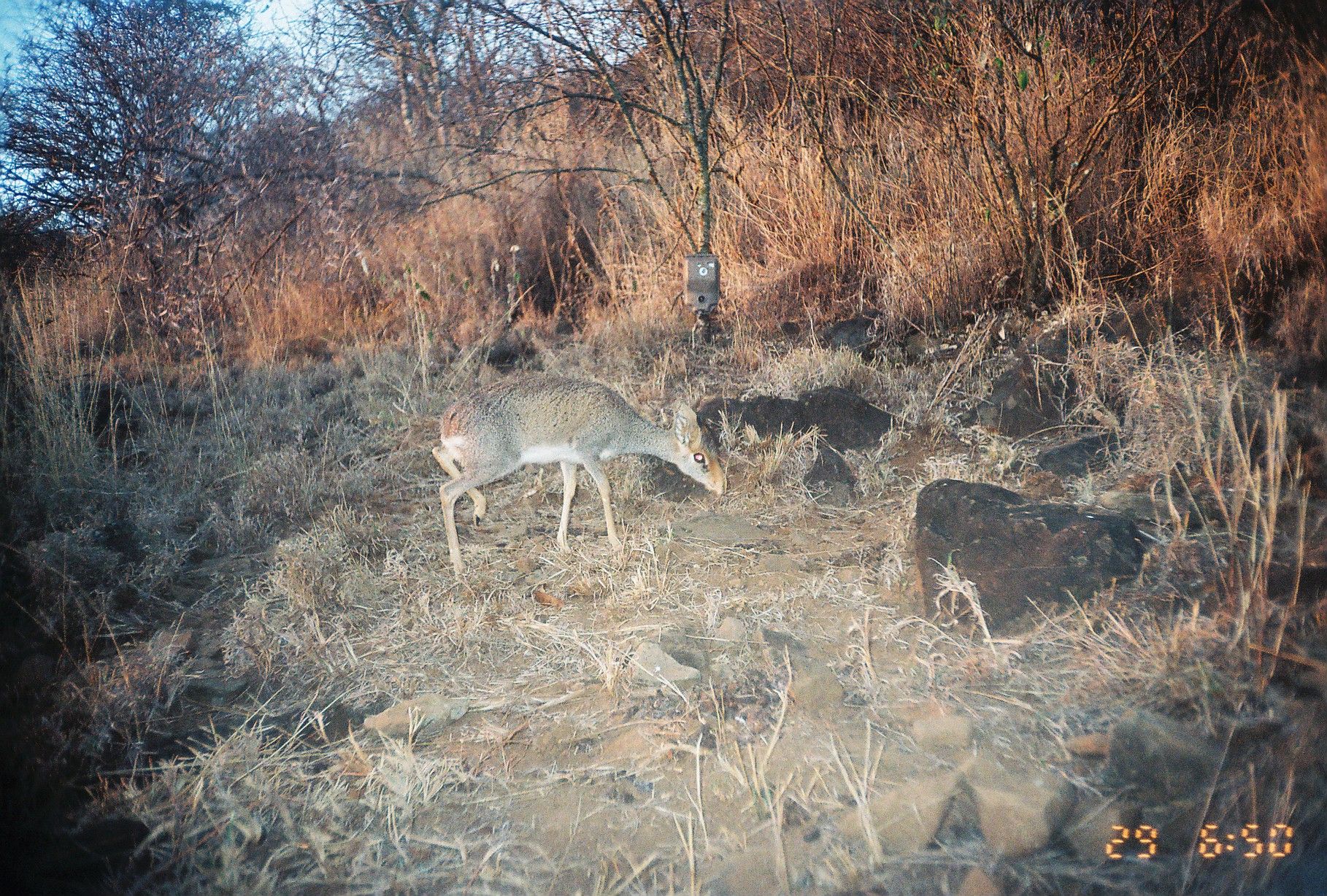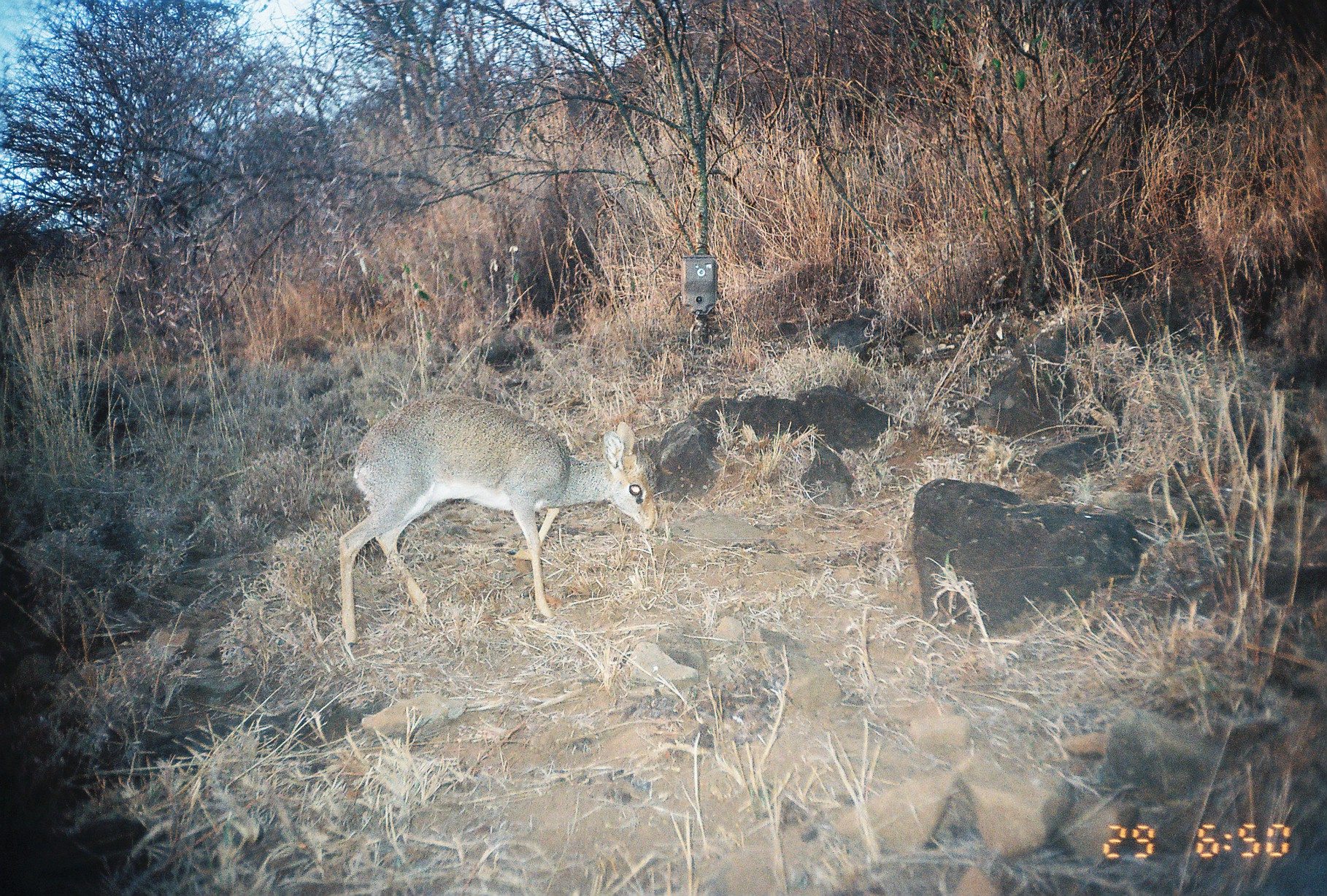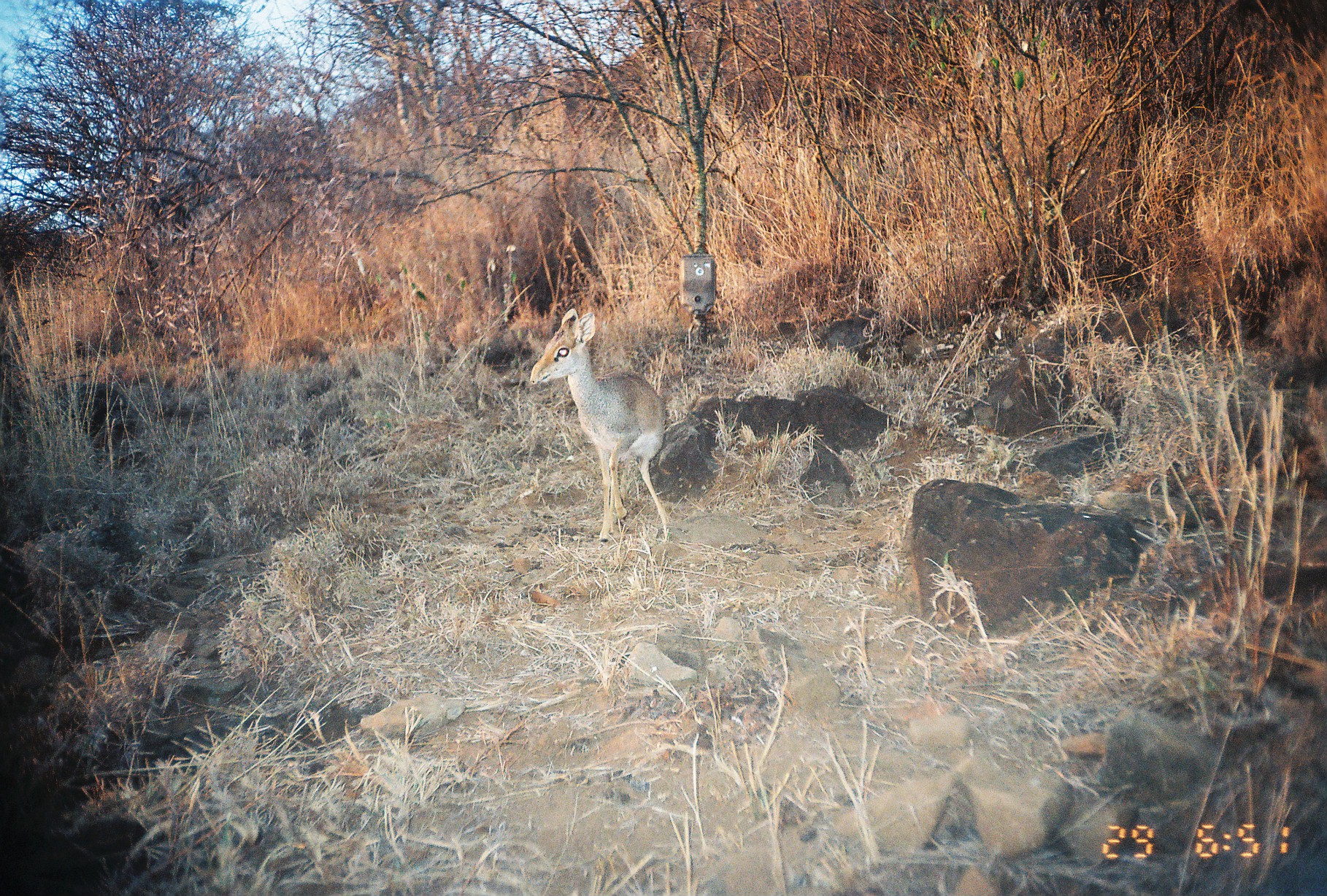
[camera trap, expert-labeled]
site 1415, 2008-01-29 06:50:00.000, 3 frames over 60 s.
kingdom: Animalia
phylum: Chordata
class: Mammalia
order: Artiodactyla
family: Bovidae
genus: Madoqua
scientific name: Madoqua guentheri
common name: günther's dik-dik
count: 1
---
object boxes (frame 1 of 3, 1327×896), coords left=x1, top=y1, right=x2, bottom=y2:
madoqua guentheri: left=432, top=375, right=727, bottom=579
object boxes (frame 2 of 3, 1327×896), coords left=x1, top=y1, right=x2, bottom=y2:
madoqua guentheri: left=336, top=393, right=658, bottom=649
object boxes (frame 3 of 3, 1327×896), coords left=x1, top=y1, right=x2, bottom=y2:
madoqua guentheri: left=528, top=308, right=670, bottom=544